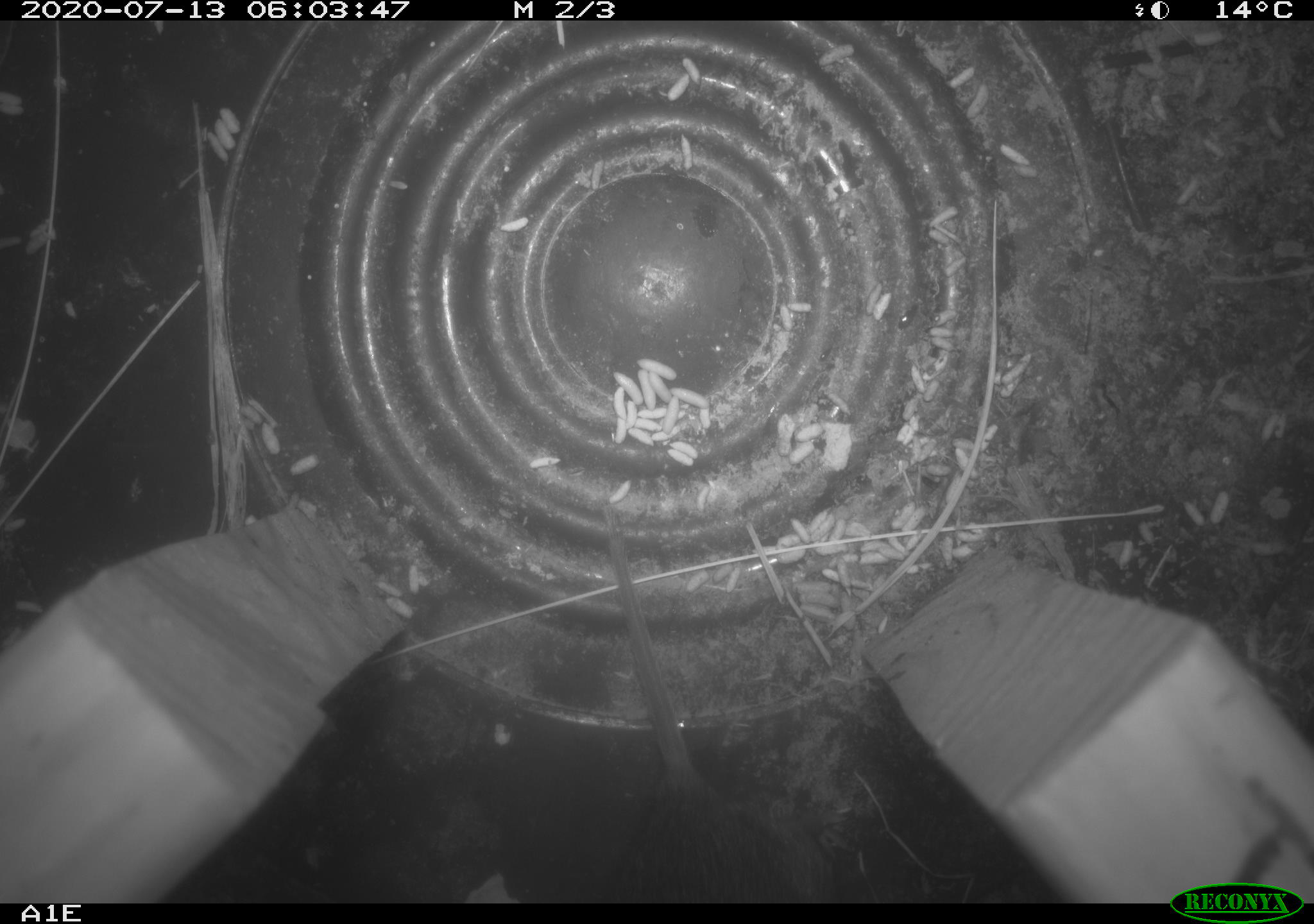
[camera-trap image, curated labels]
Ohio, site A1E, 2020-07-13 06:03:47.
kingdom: Animalia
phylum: Chordata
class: Mammalia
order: Rodentia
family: Cricetidae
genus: Microtus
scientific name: Microtus pennsylvanicus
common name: meadow vole